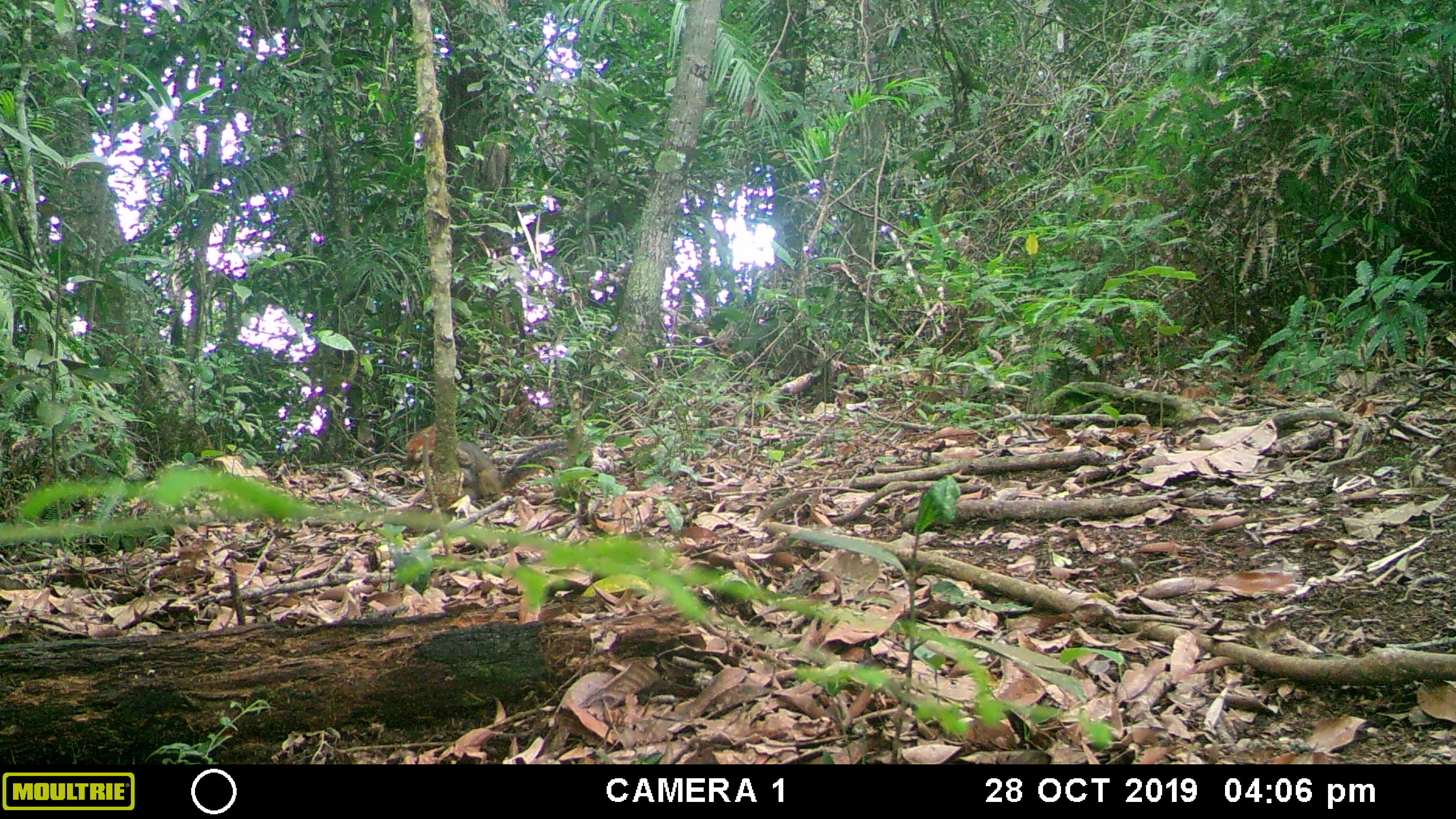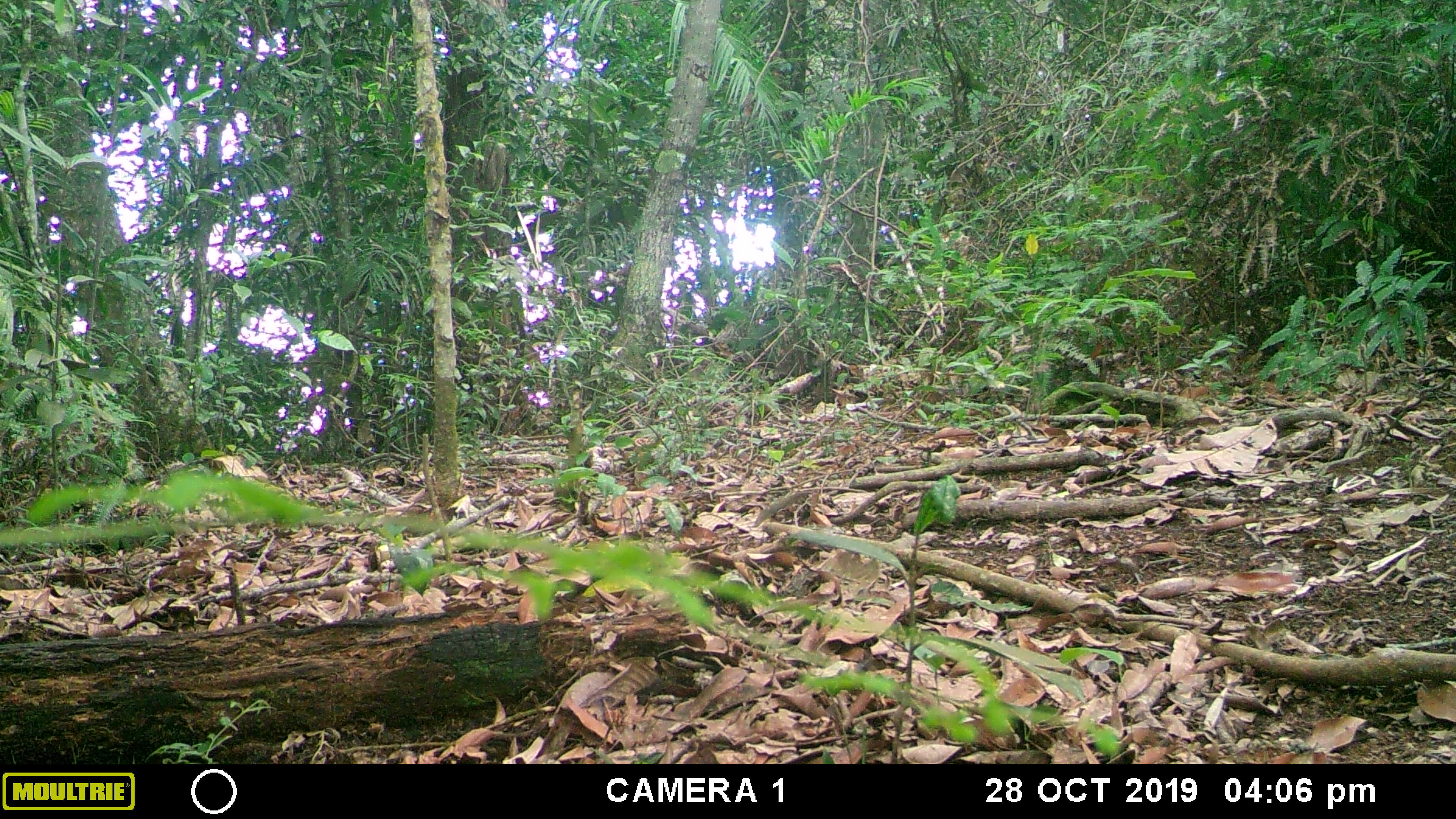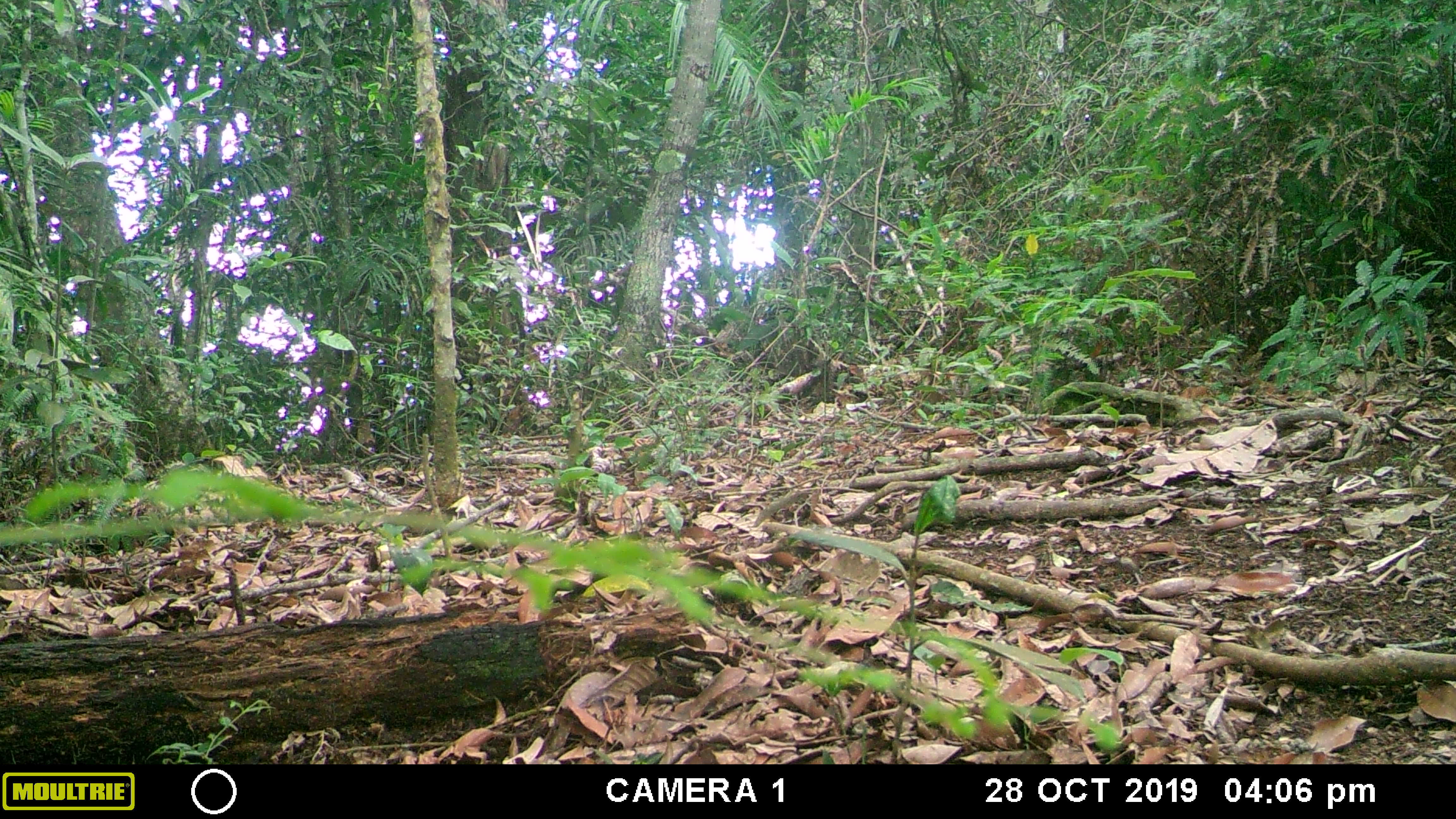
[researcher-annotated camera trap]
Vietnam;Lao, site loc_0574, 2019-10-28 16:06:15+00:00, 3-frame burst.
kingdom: Animalia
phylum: Chordata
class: Mammalia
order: Rodentia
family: Sciuridae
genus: Dremomys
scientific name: Dremomys rufigenis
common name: red-cheeked squirrel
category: red cheeked squirrel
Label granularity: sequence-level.